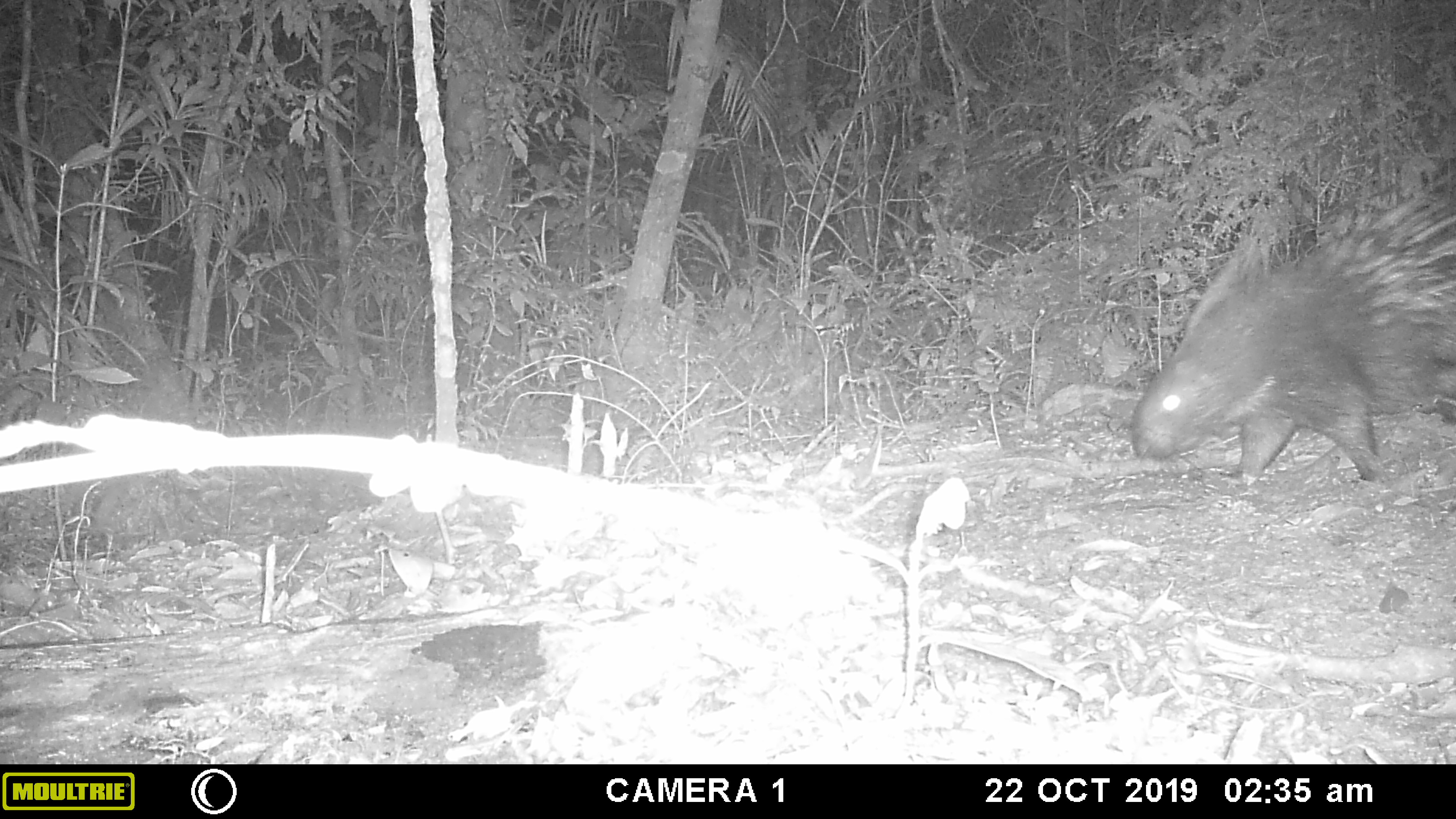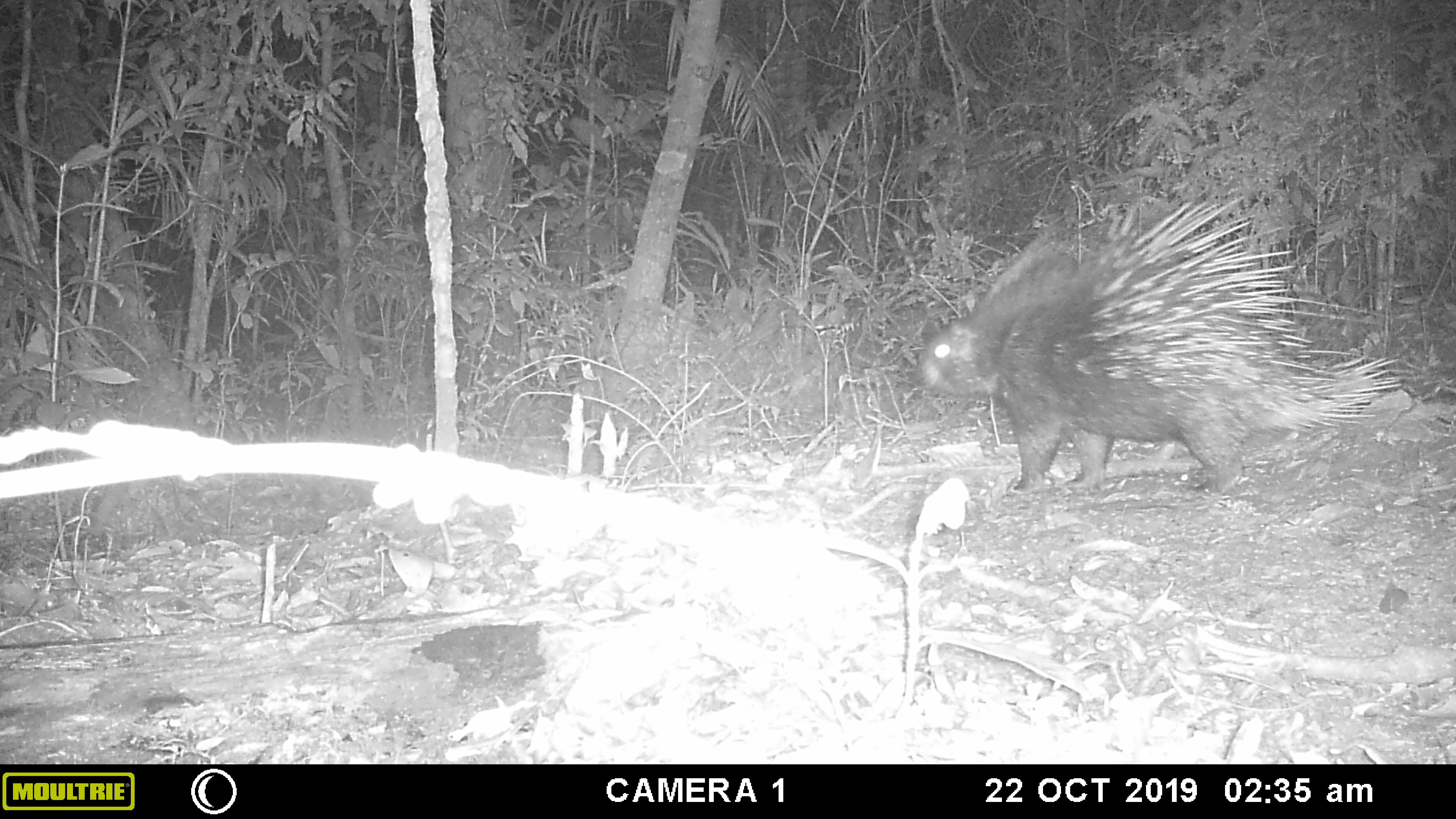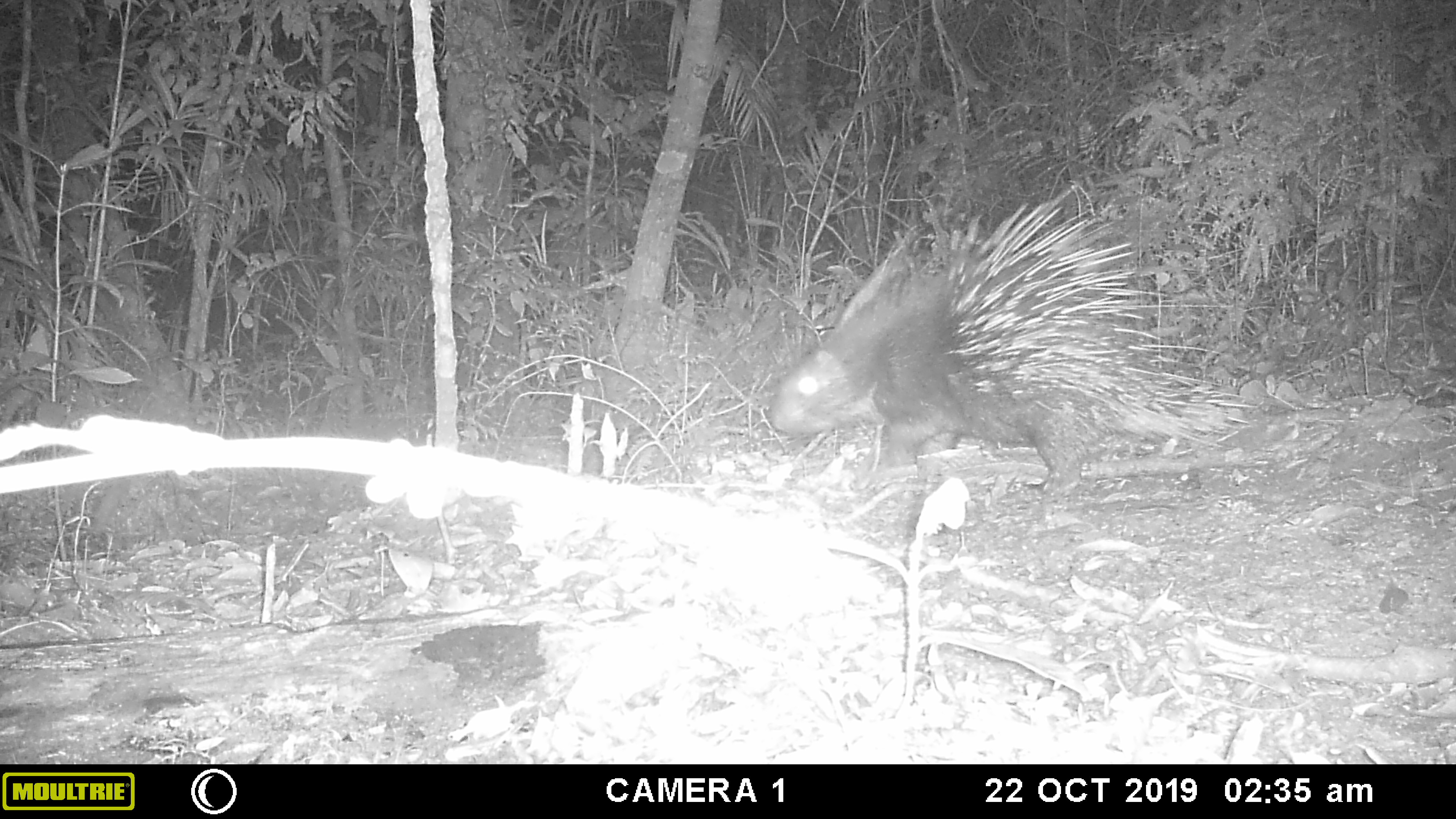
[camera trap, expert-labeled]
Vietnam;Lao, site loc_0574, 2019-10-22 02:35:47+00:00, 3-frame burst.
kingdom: Animalia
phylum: Chordata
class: Mammalia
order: Rodentia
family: Hystricidae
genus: Hystrix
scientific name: Hystrix brachyura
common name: malayan porcupine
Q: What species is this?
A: Malayan porcupine (Hystrix brachyura).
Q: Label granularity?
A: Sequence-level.